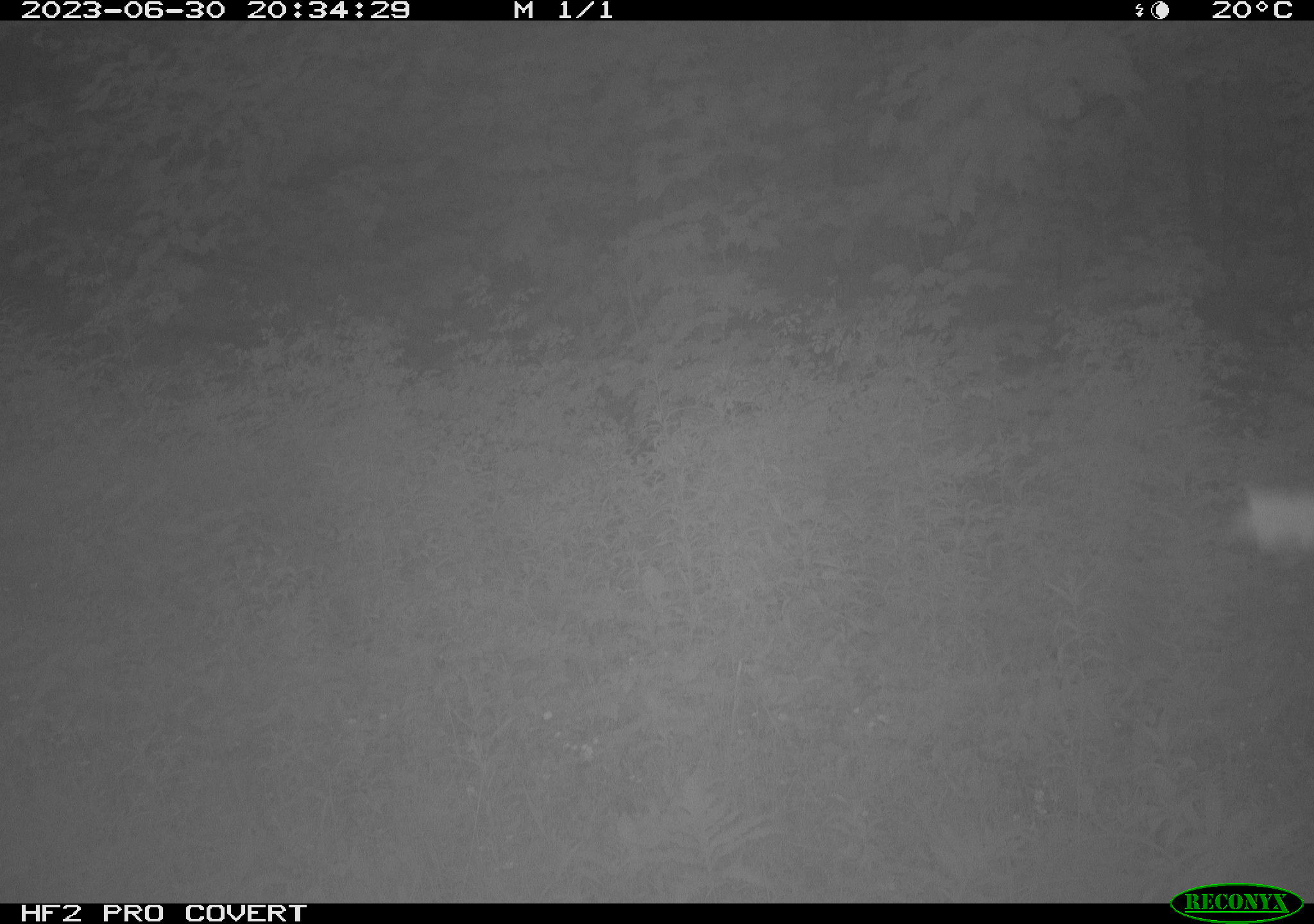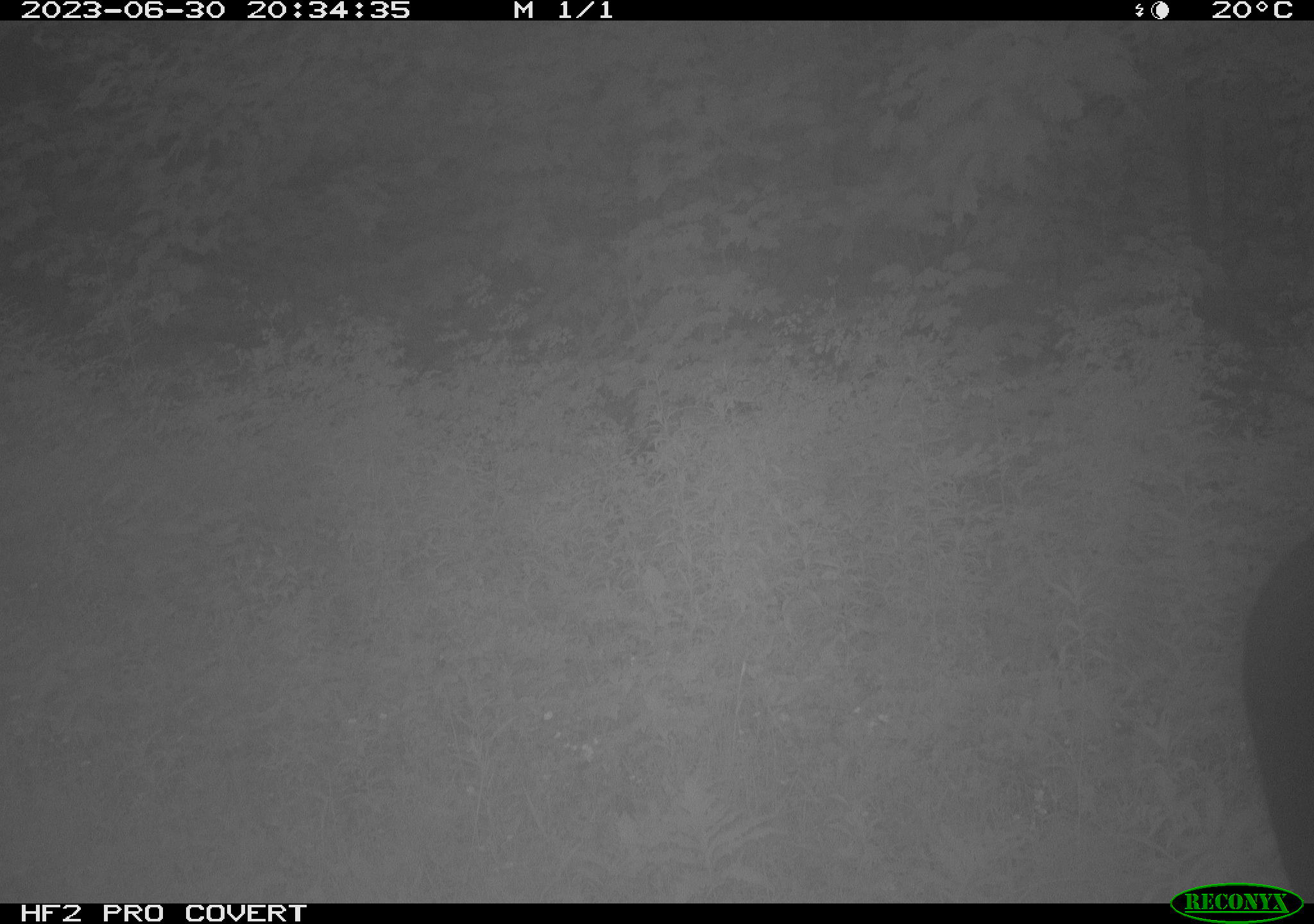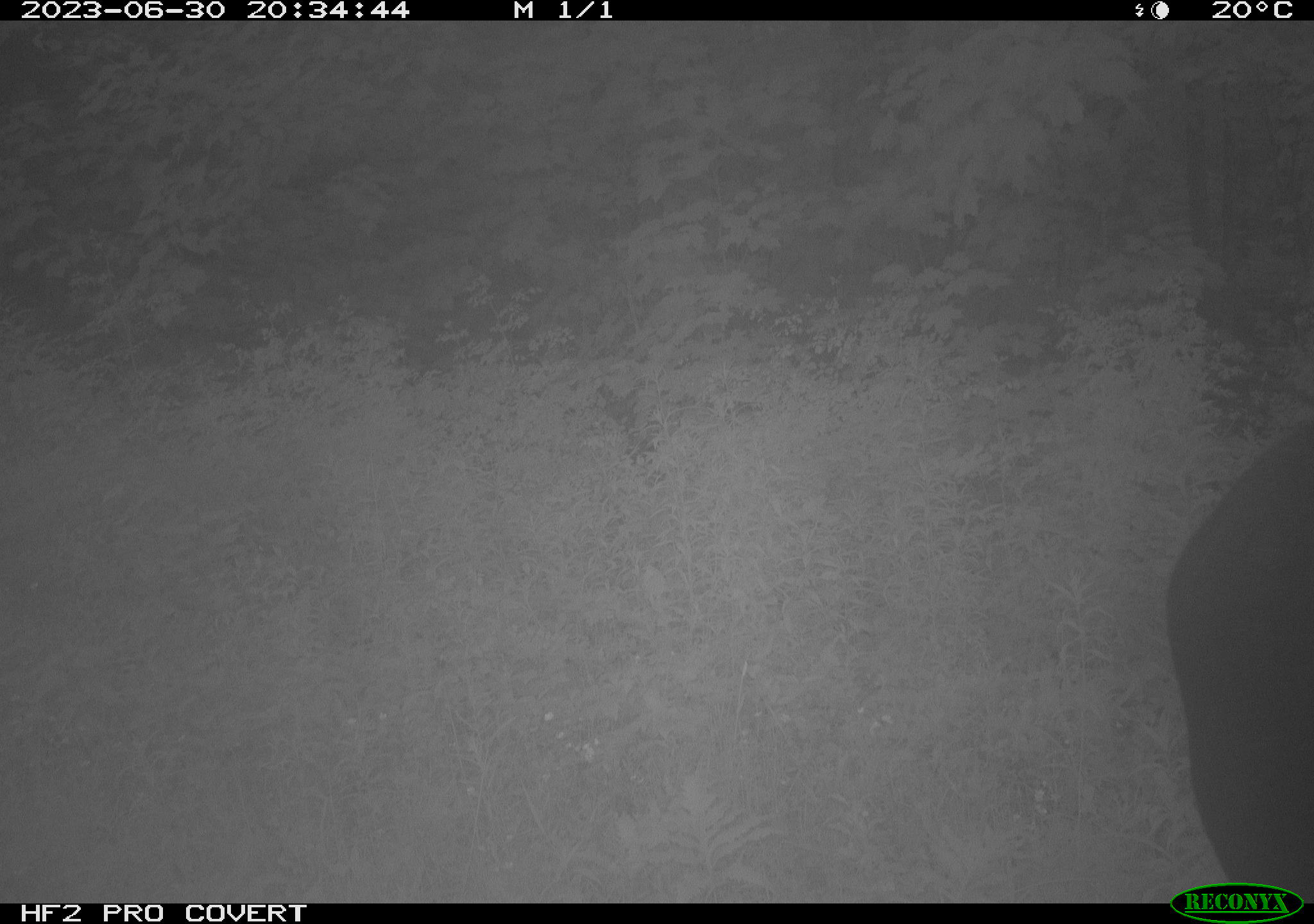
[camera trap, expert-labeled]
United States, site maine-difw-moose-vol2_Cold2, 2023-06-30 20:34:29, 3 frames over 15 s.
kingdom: Animalia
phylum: Chordata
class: Mammalia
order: Artiodactyla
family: Cervidae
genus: Alces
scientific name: Alces alces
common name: moose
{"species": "moose (Alces alces)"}